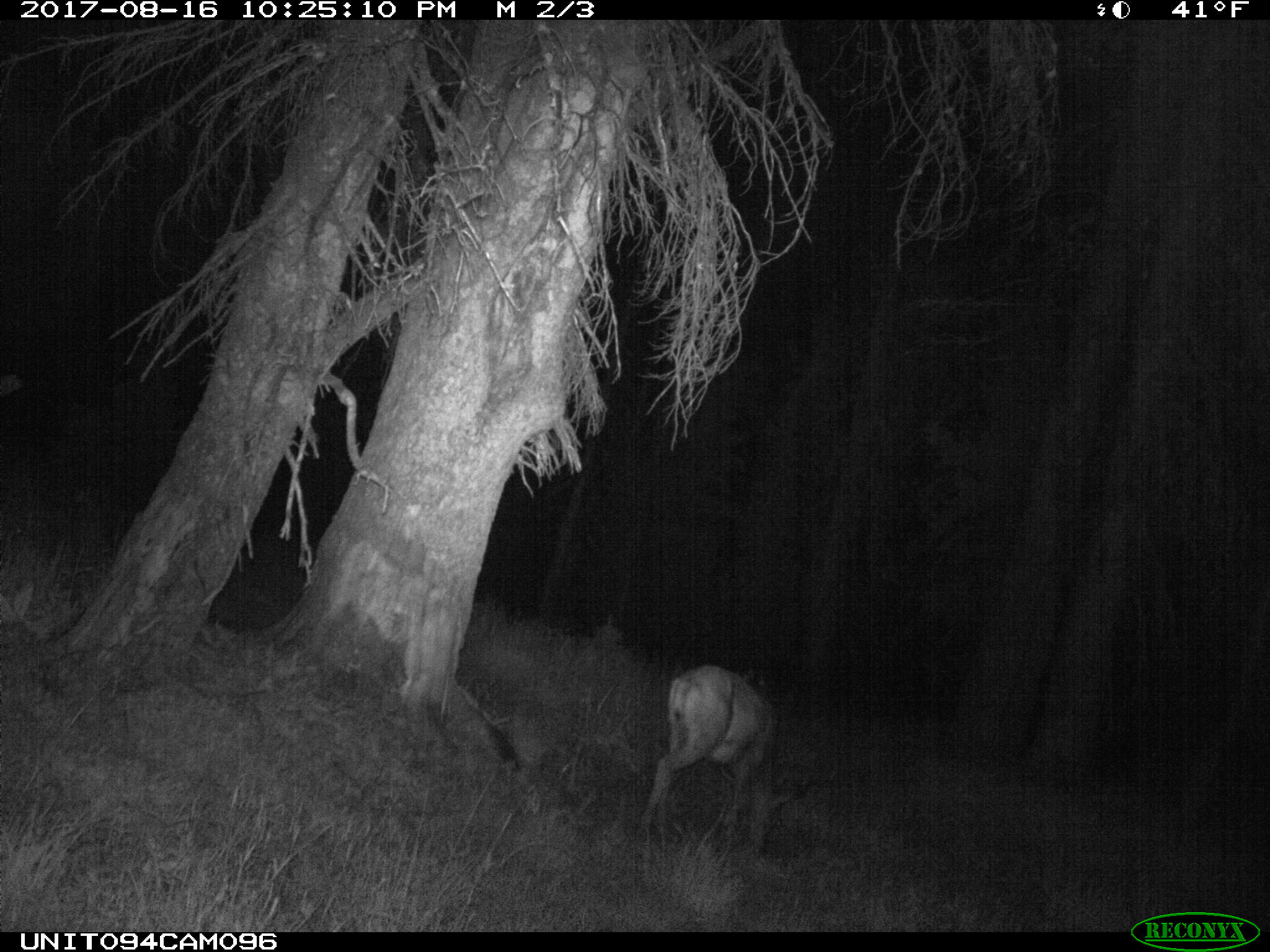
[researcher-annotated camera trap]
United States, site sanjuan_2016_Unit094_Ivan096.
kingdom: Animalia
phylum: Chordata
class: Mammalia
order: Artiodactyla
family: Cervidae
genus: Odocoileus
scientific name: Odocoileus hemionus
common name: mule deer